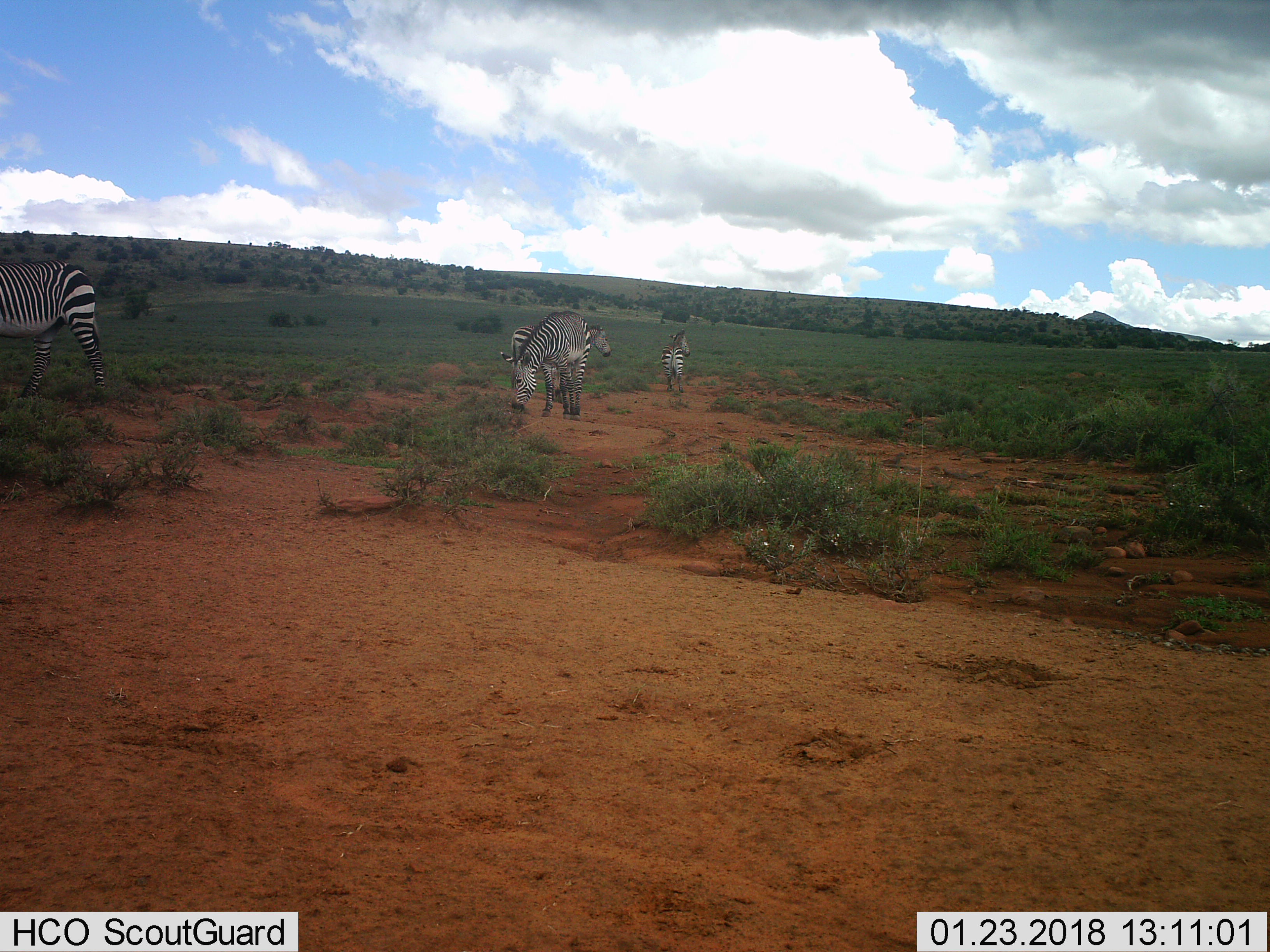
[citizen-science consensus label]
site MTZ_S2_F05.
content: unidentified animal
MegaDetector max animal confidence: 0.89